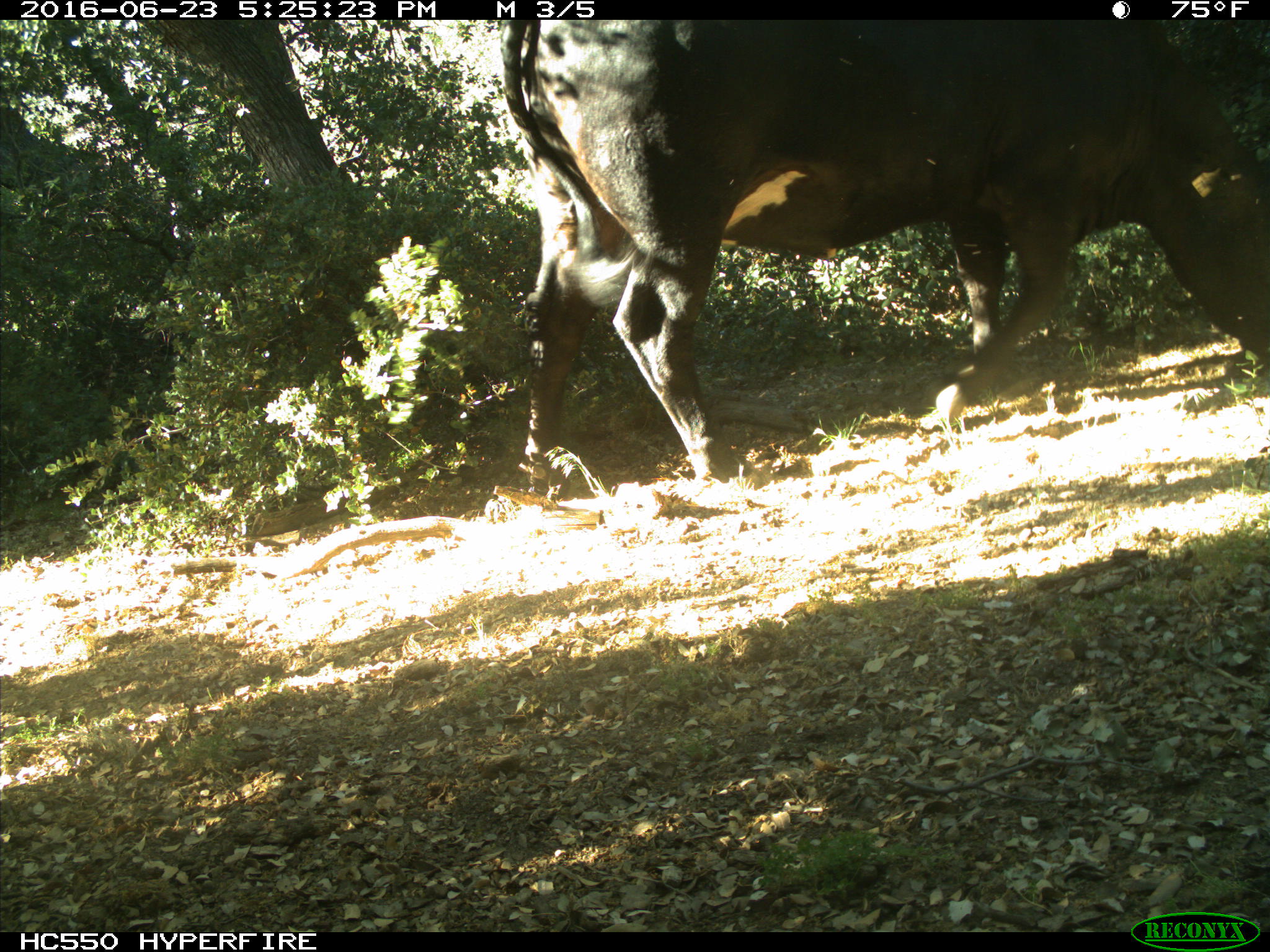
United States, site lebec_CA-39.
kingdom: Animalia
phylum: Chordata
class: Mammalia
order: Artiodactyla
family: Bovidae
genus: Bos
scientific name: Bos taurus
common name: domestic cow